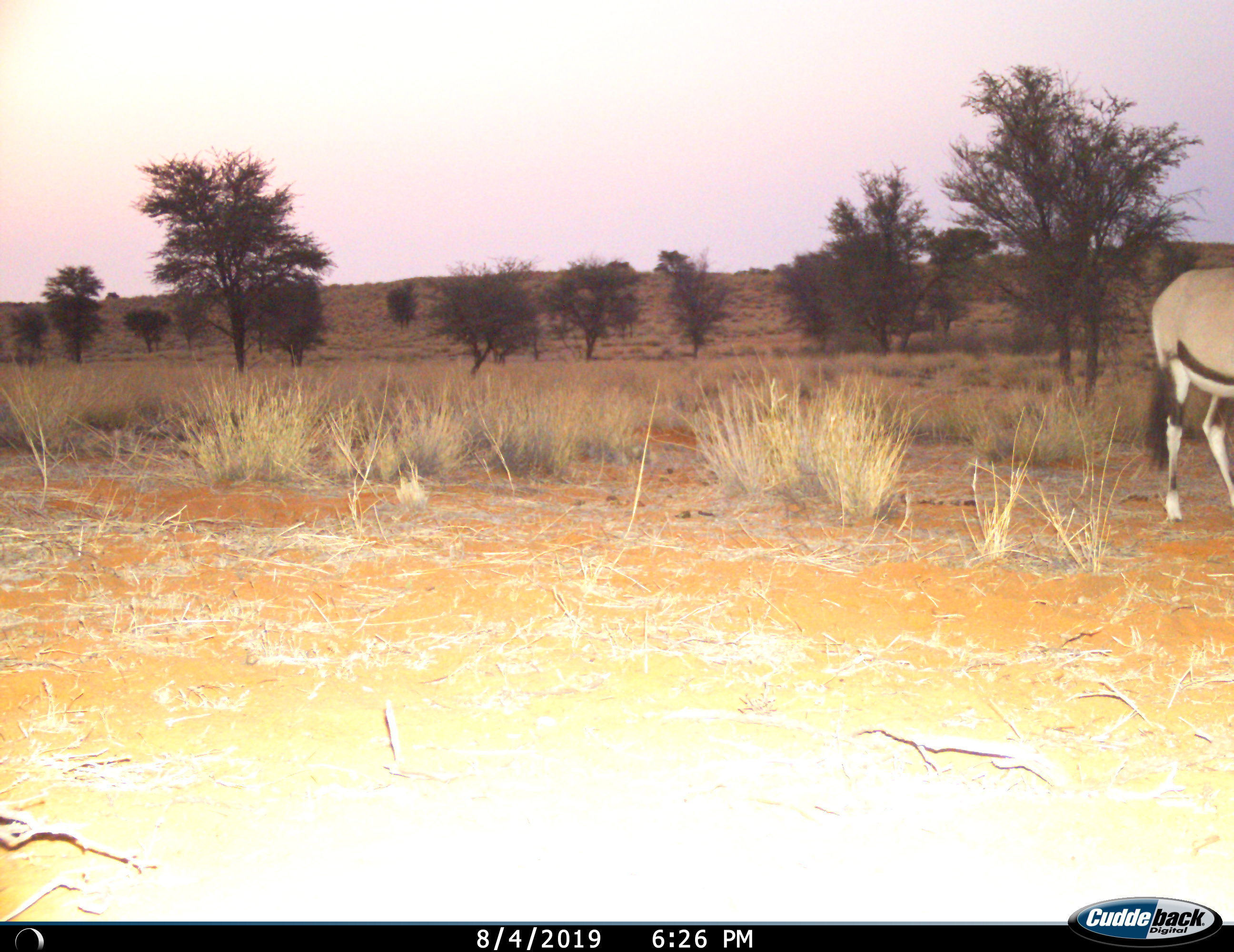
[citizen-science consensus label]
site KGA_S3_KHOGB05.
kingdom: Animalia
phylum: Chordata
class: Mammalia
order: Artiodactyla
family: Bovidae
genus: Oryx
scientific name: Oryx gazella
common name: gemsbok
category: oryx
Oryx (gemsbok) (Oryx gazella), count 1. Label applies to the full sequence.